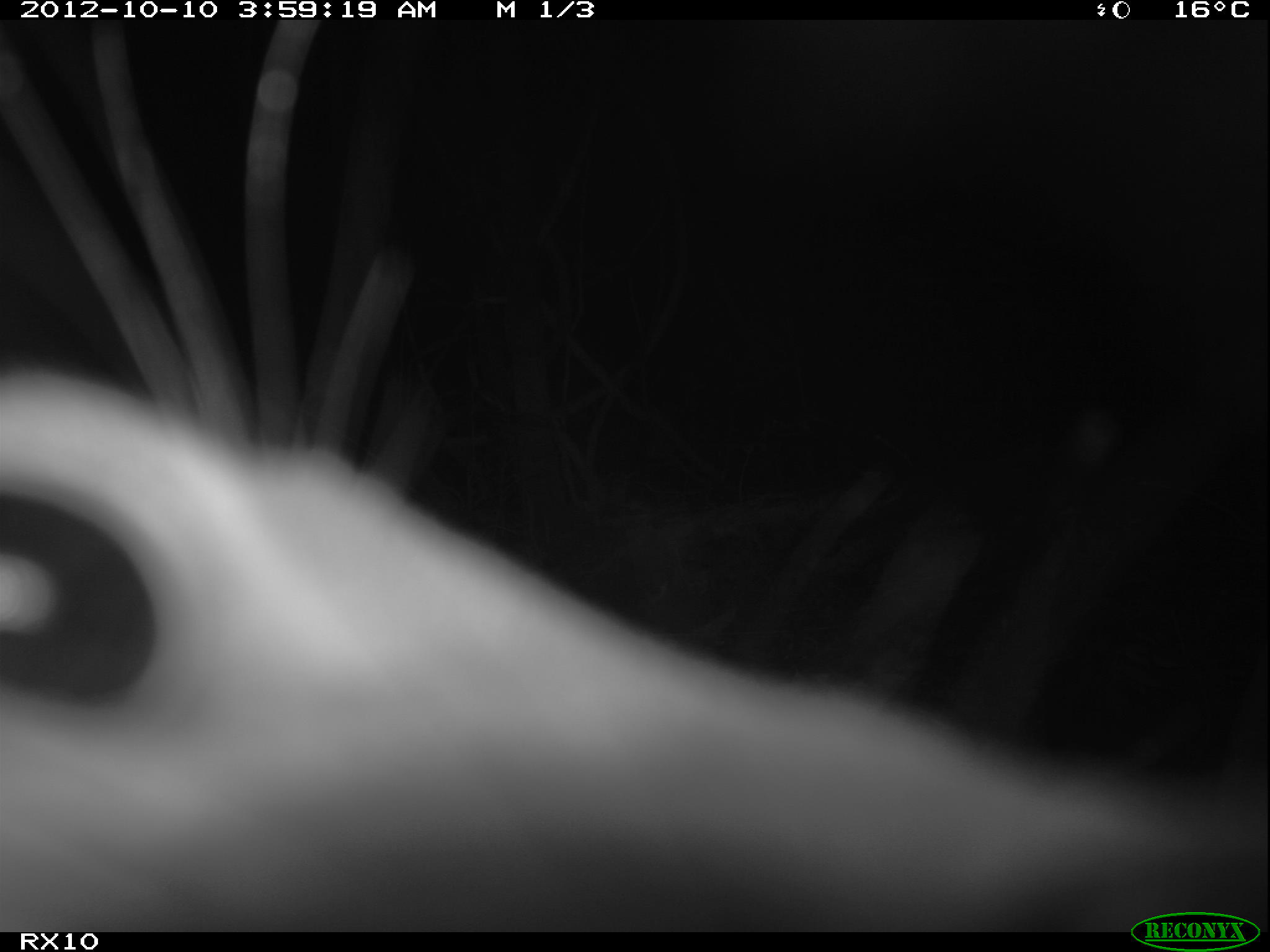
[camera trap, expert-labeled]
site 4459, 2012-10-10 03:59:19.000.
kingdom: Animalia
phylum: Chordata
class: Mammalia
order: Carnivora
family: Eupleridae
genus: Cryptoprocta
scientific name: Cryptoprocta ferox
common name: fossa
Cryptoprocta ferox (fossa), count 1.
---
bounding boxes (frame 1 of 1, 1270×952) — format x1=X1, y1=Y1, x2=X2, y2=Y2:
cryptoprocta ferox: x1=3, y1=27, x2=1269, y2=930